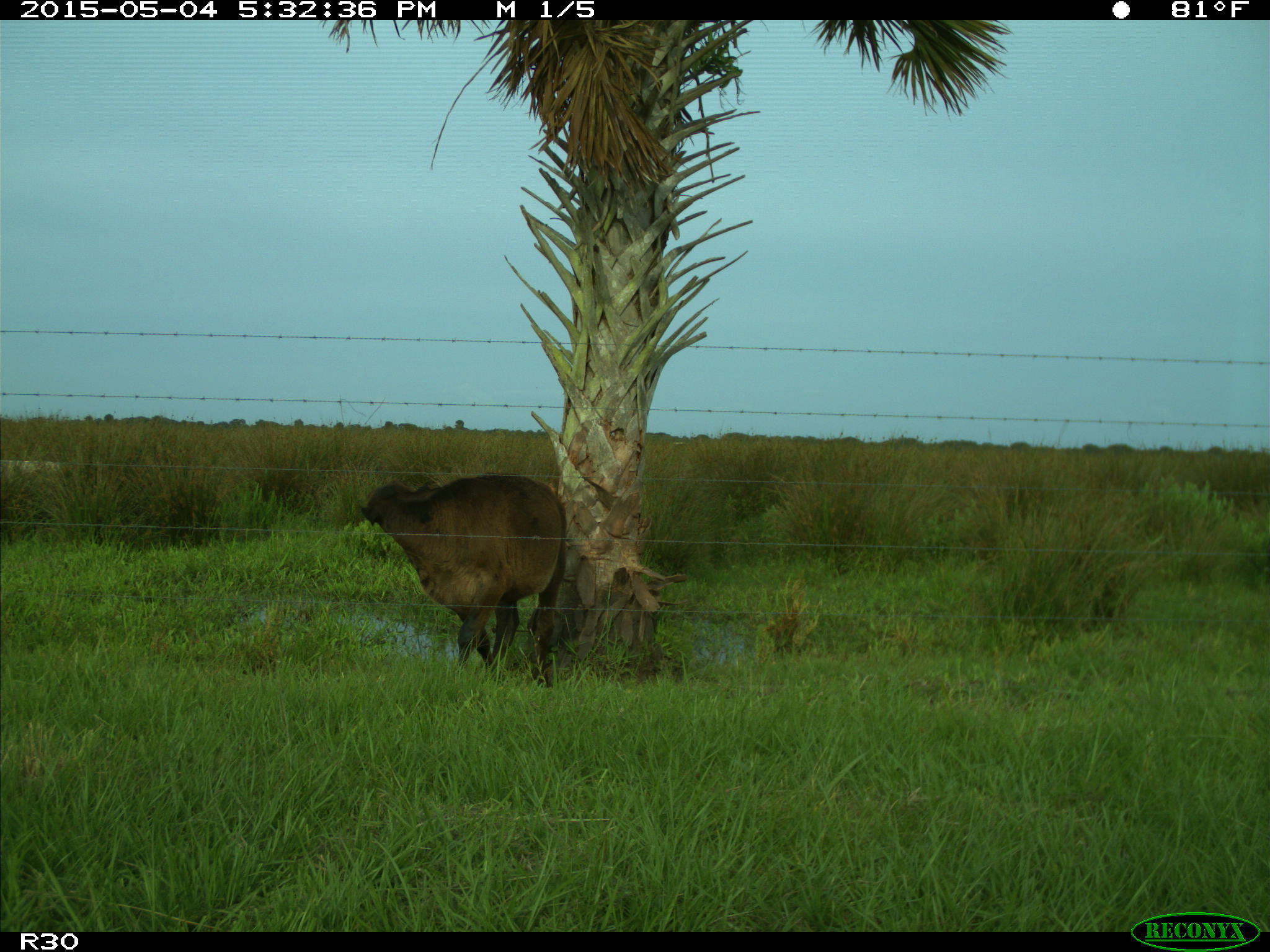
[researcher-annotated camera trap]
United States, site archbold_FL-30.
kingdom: Animalia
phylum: Chordata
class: Mammalia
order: Artiodactyla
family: Bovidae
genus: Bos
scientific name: Bos taurus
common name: domestic cow